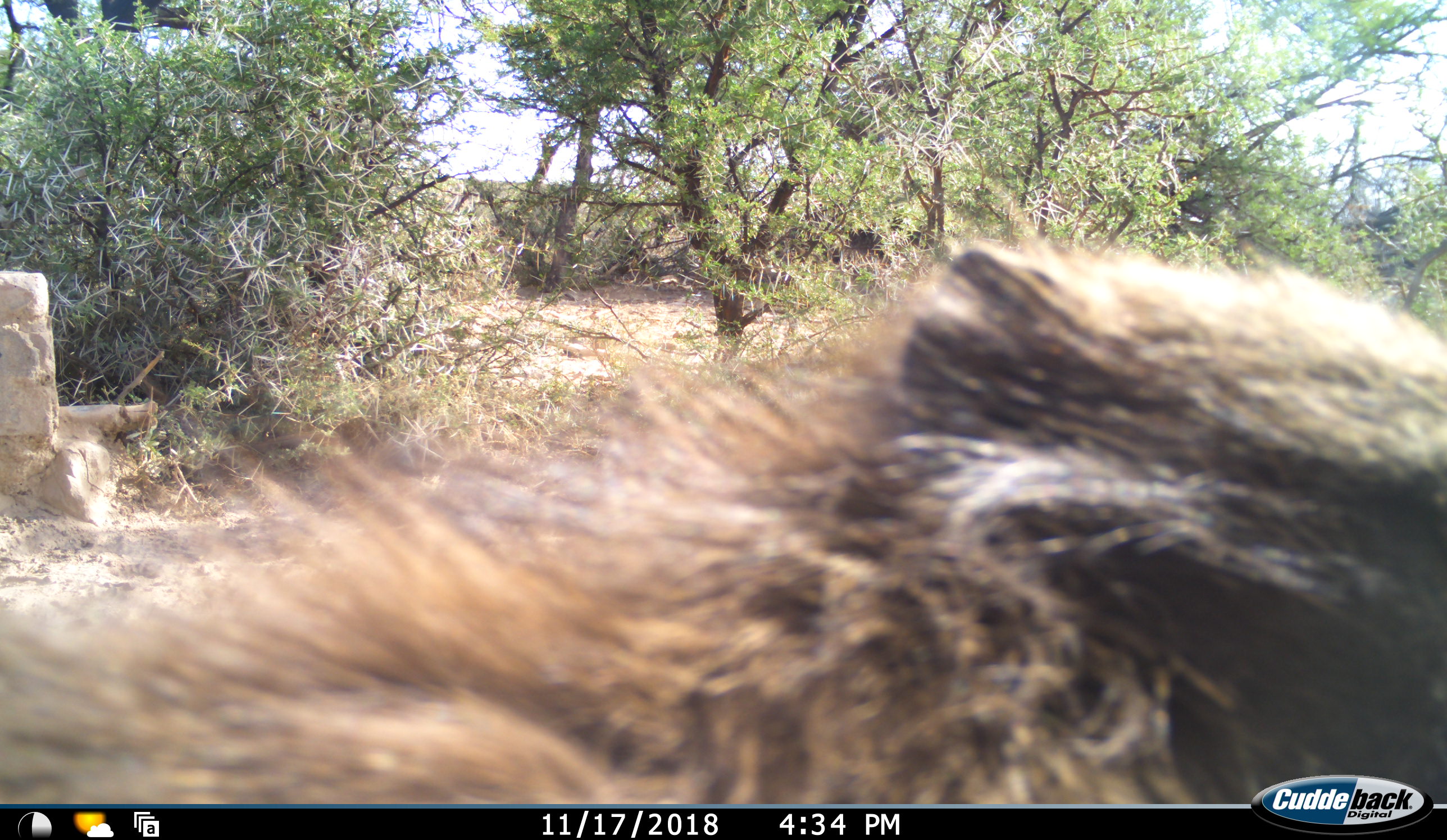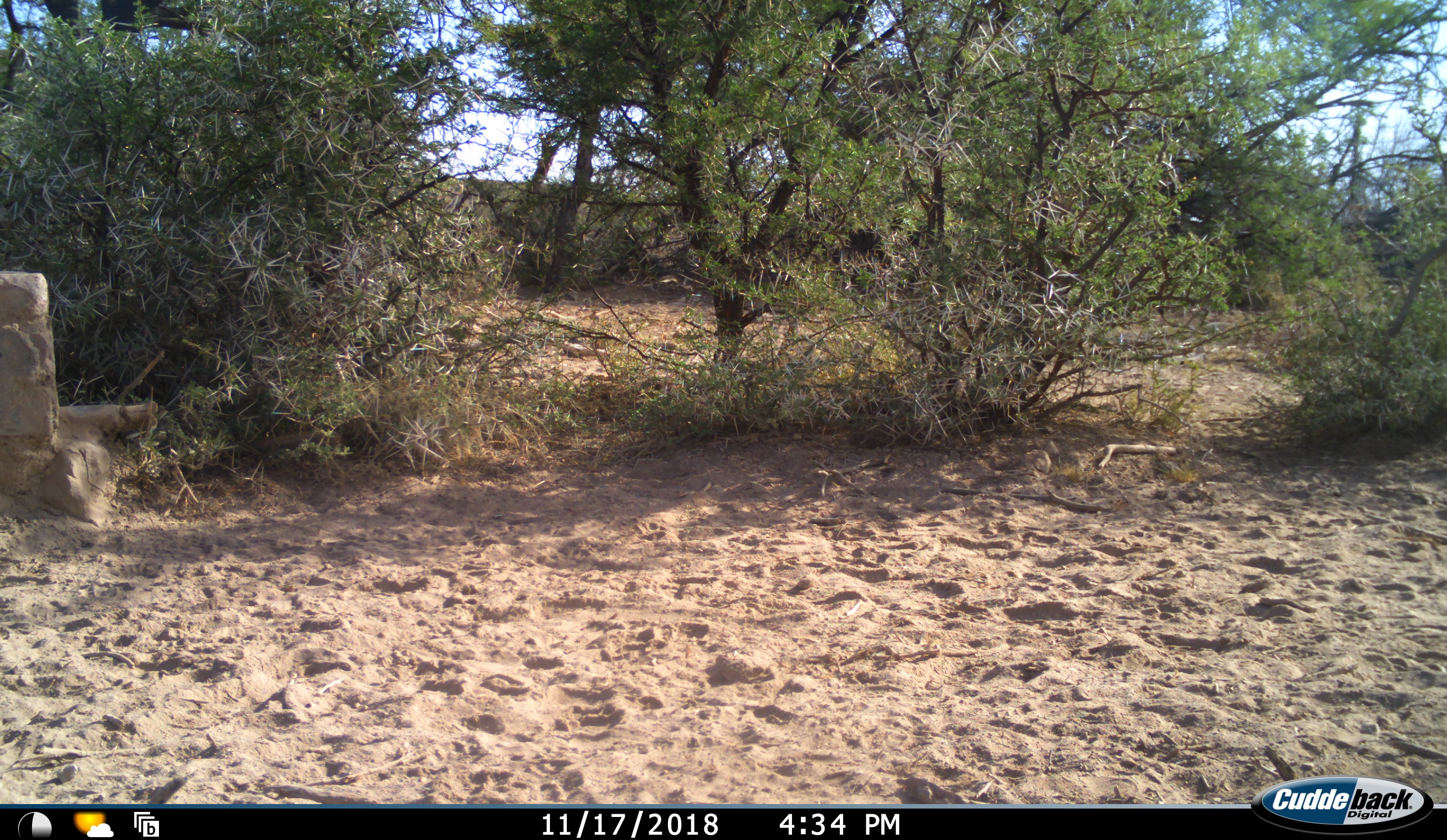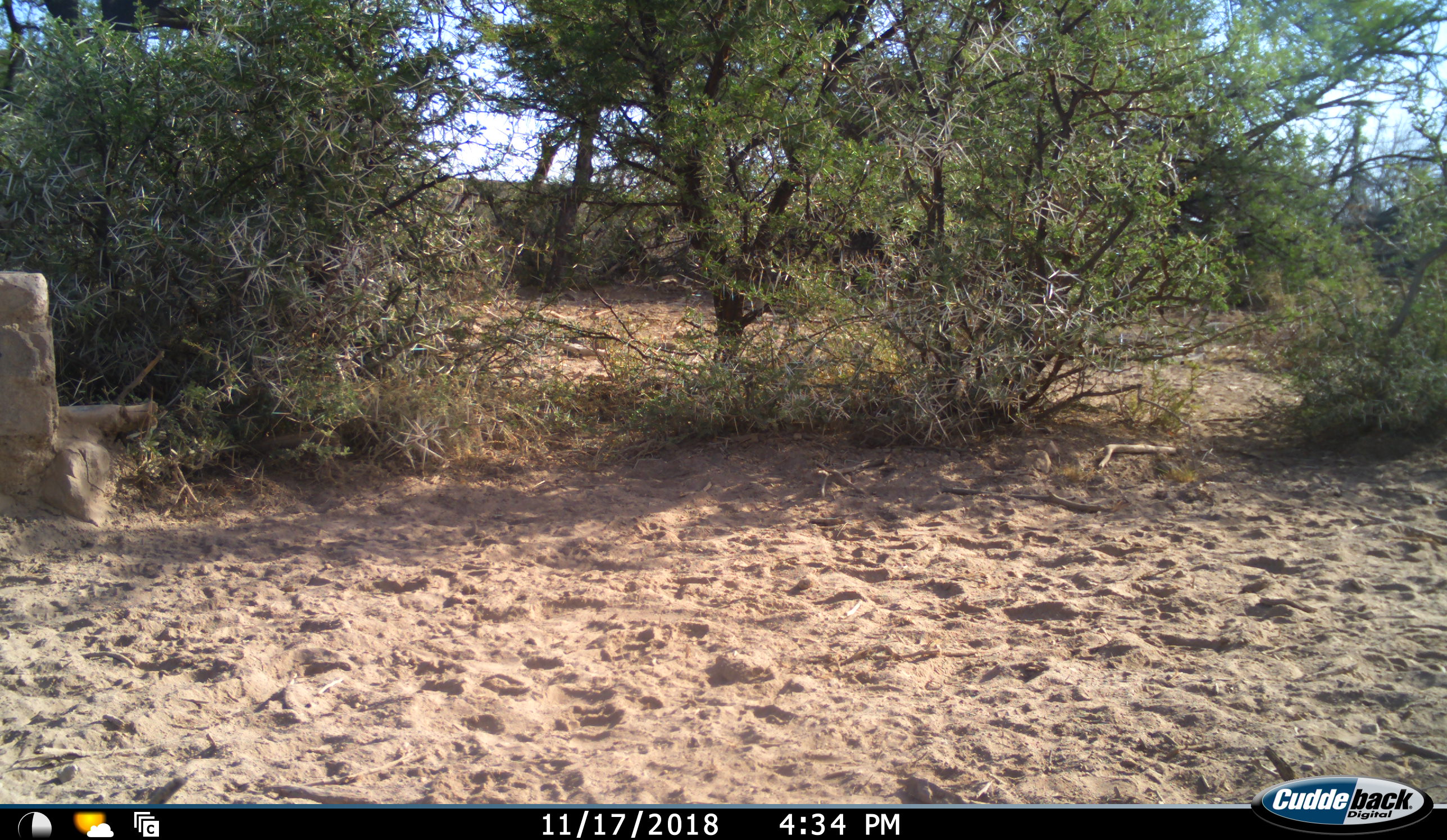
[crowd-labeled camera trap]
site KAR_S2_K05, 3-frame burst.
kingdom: Animalia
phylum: Chordata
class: Mammalia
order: Primates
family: Cercopithecidae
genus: Papio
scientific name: Papio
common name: baboon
Baboon (Papio), count 1. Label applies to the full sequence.